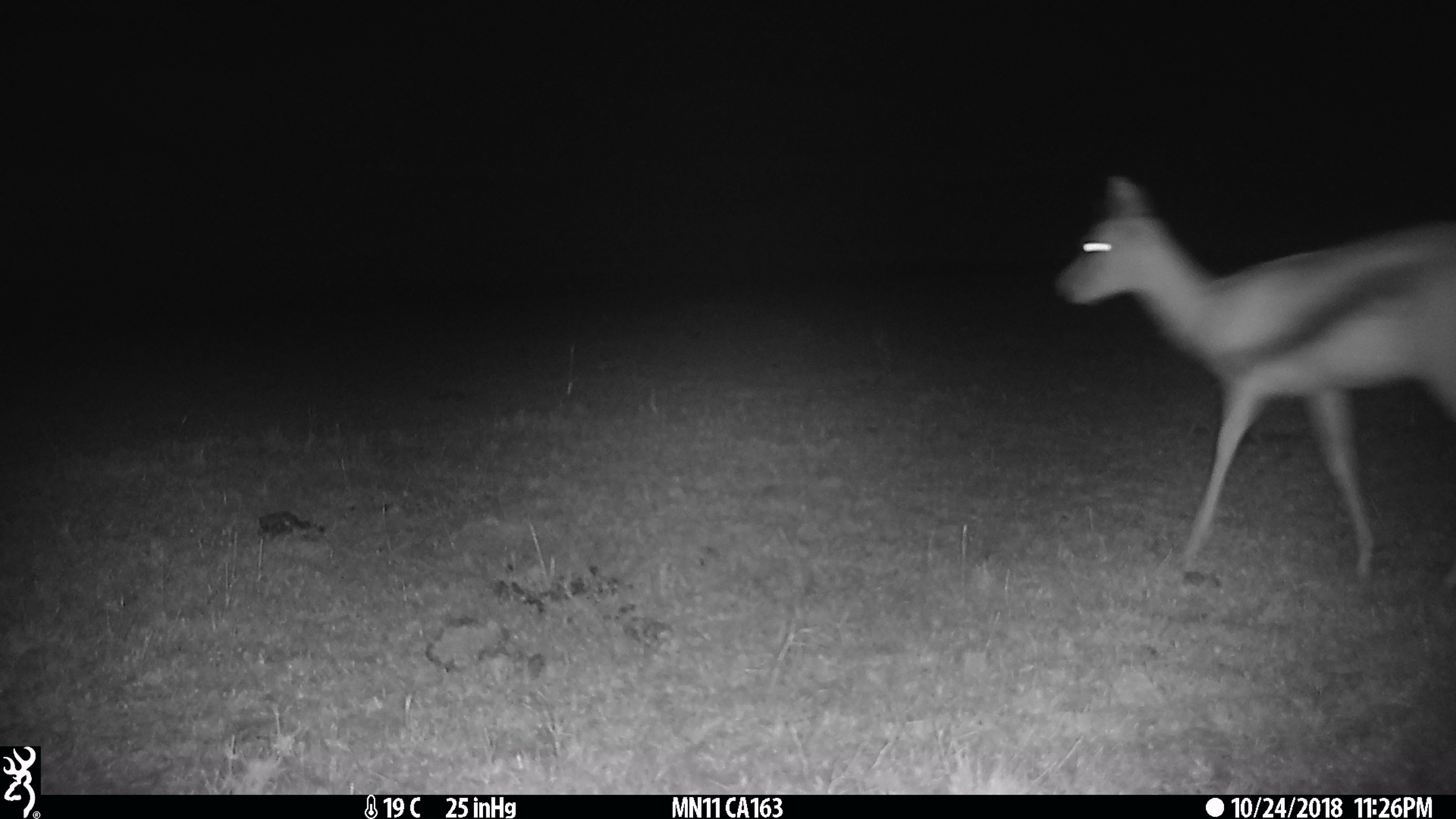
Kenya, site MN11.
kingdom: Animalia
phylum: Chordata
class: Mammalia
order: Artiodactyla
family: Bovidae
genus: Eudorcas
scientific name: Eudorcas thomsonii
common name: thomon's gazelle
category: gazelle thomsons